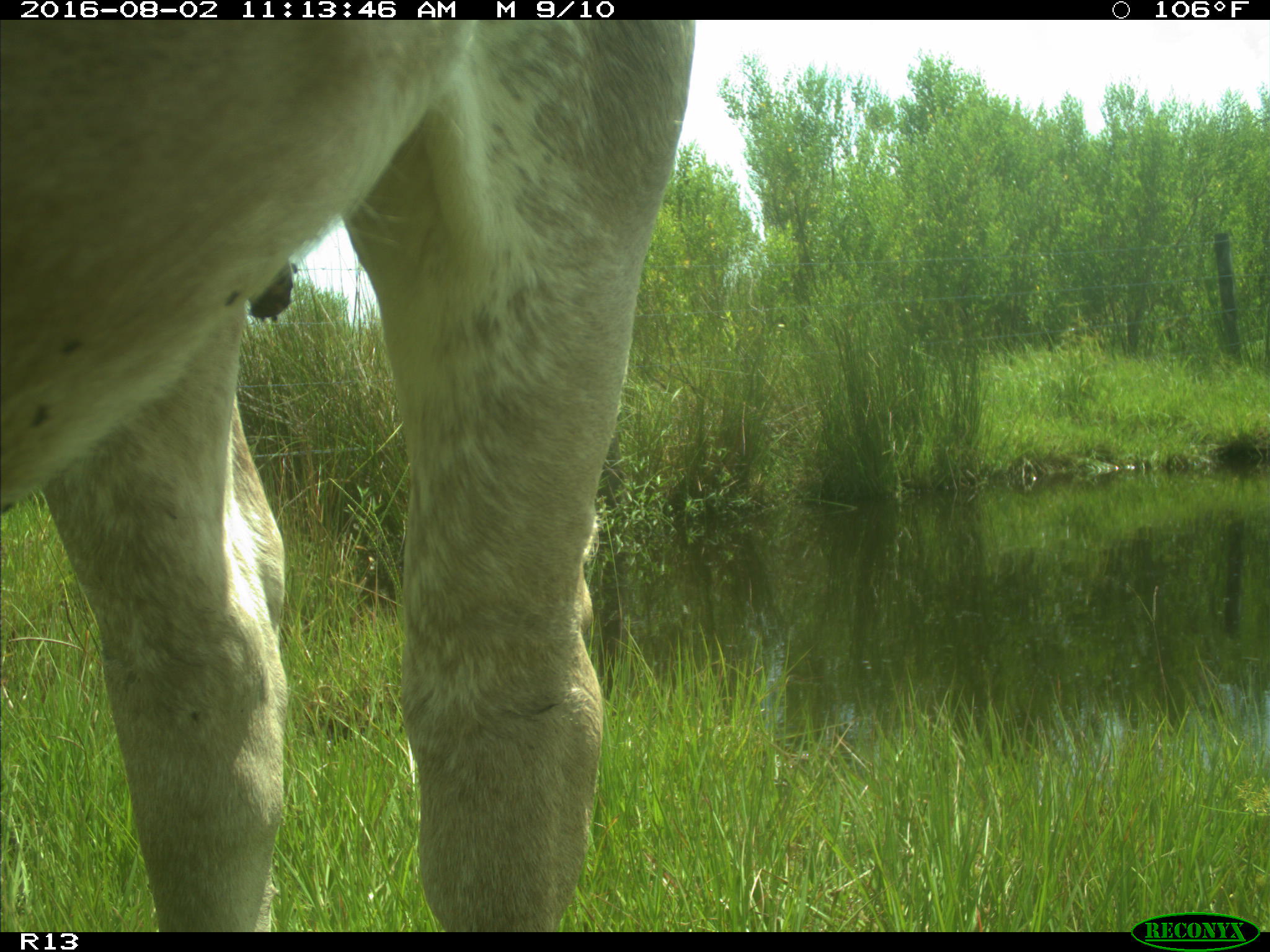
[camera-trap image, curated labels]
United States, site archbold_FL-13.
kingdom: Animalia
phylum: Chordata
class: Mammalia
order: Artiodactyla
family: Bovidae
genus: Bos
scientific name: Bos taurus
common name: domestic cow